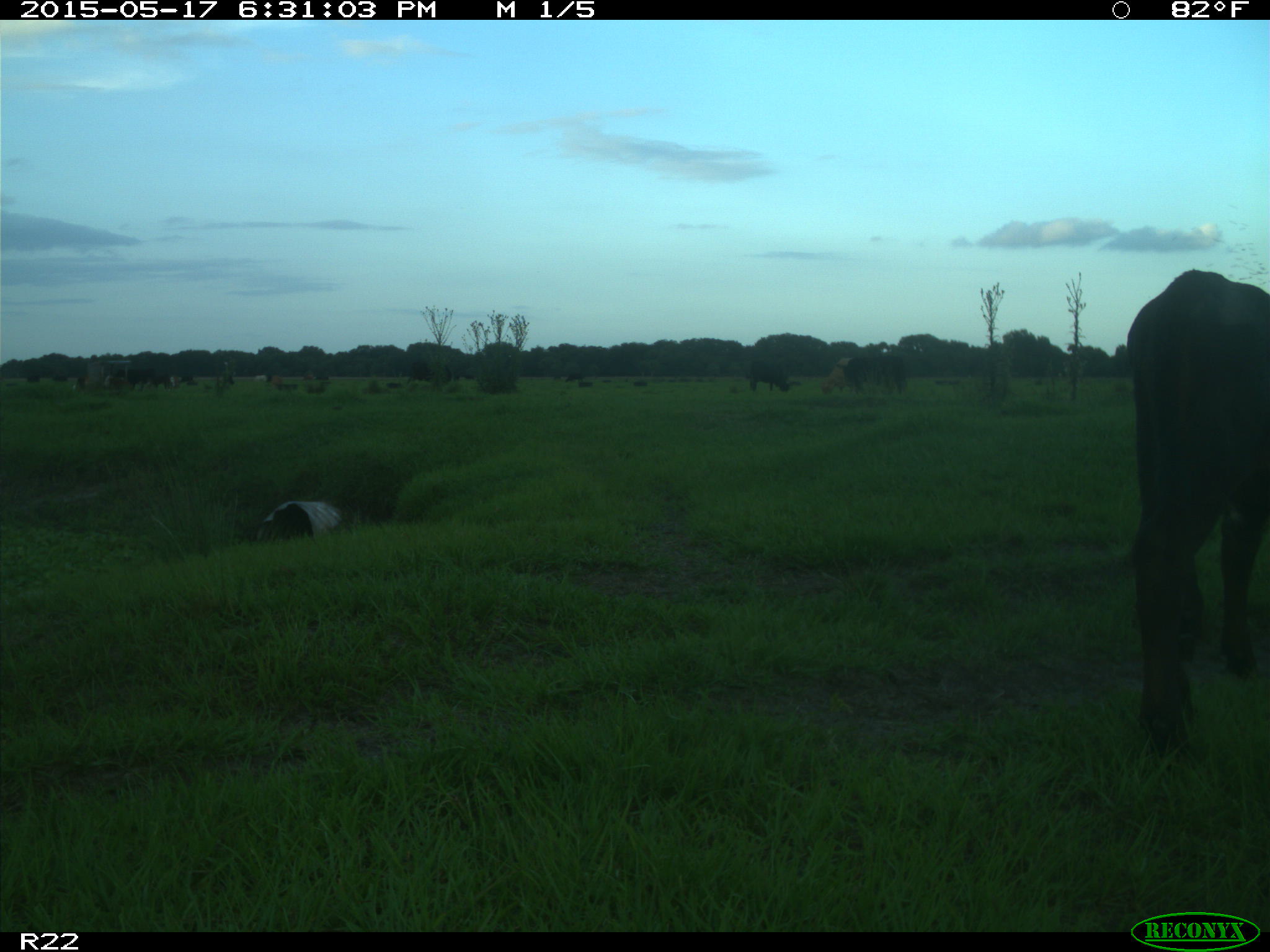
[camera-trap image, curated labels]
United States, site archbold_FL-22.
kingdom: Animalia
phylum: Chordata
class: Mammalia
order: Artiodactyla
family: Bovidae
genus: Bos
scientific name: Bos taurus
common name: domestic cow